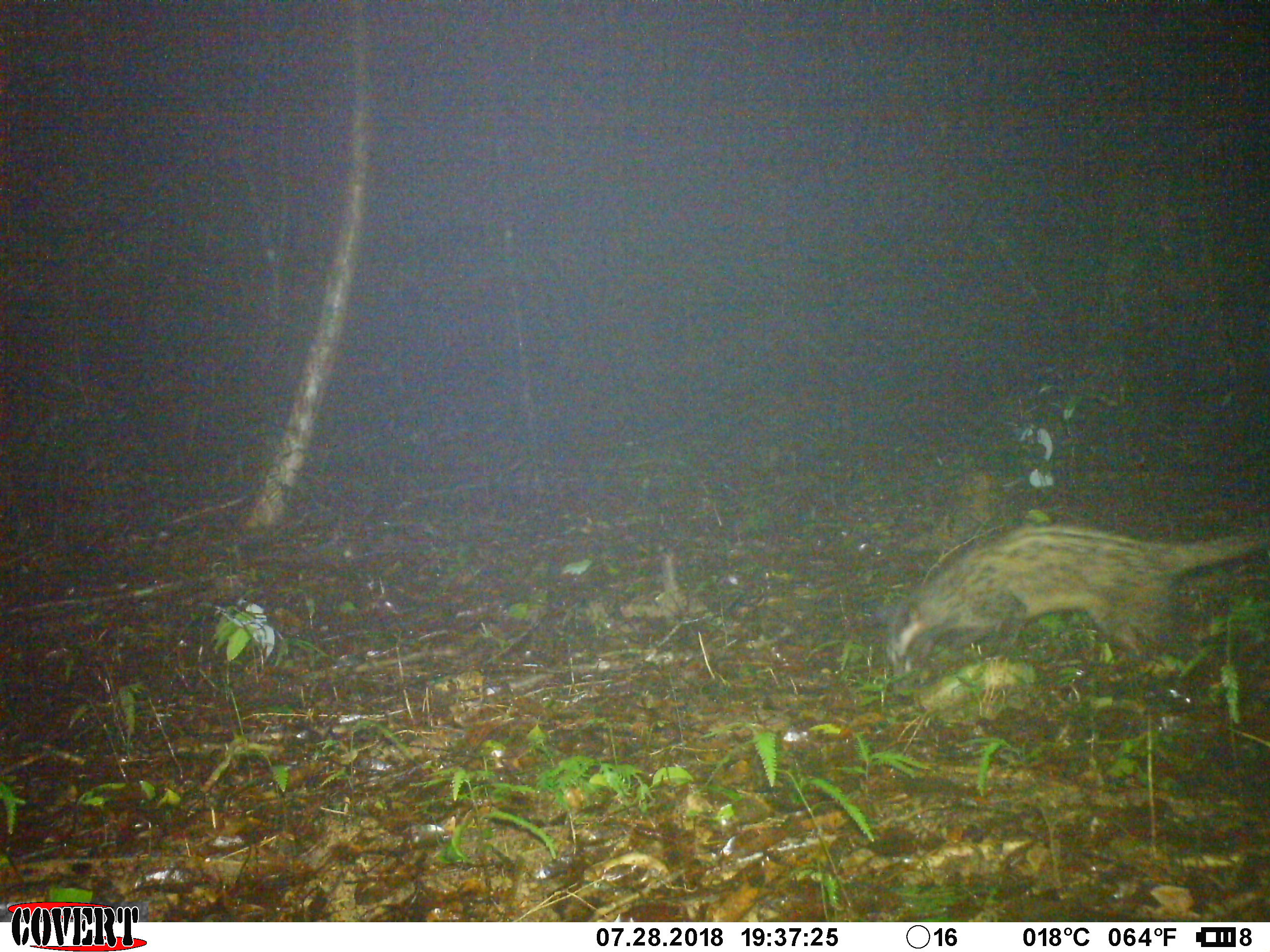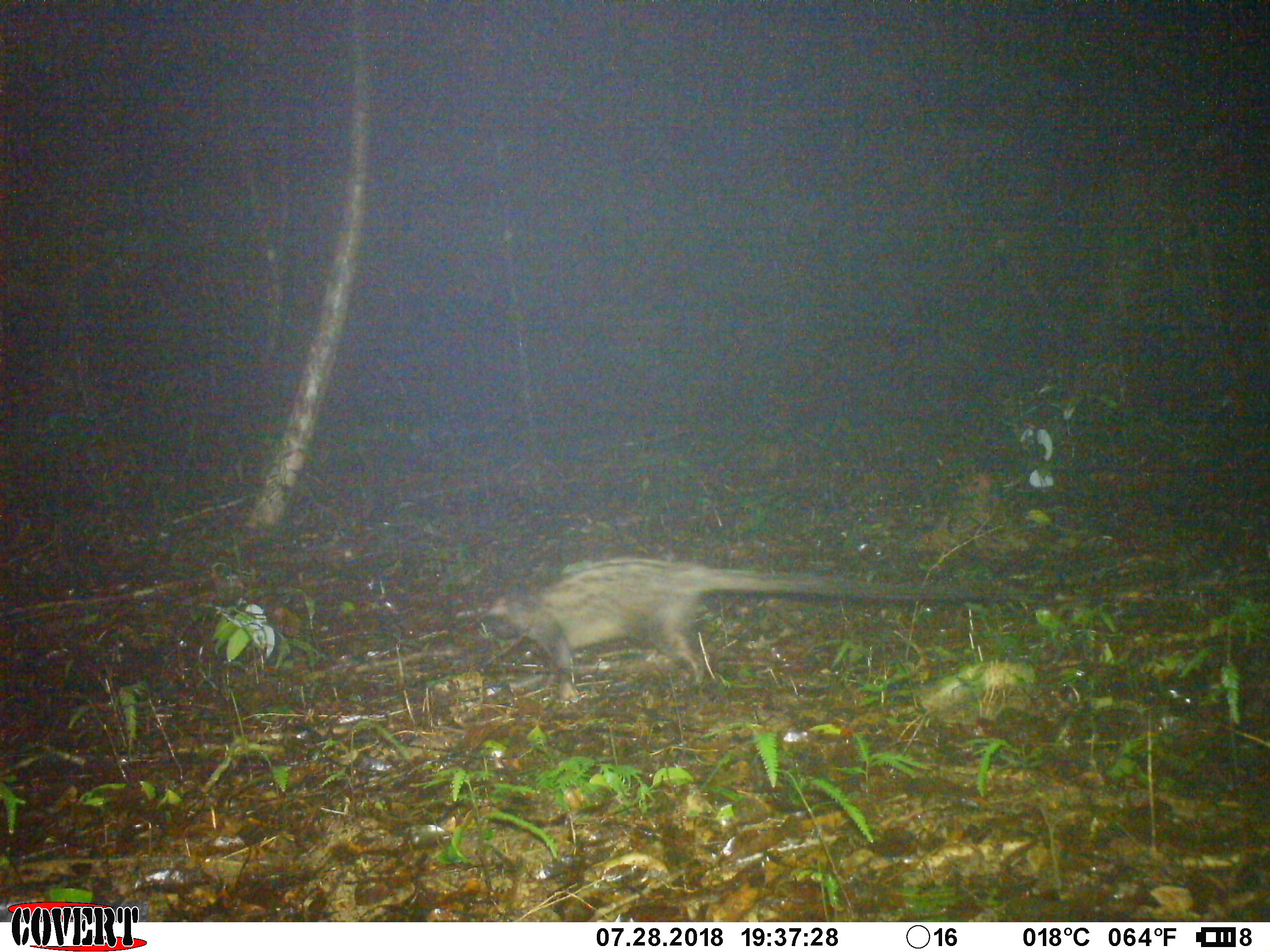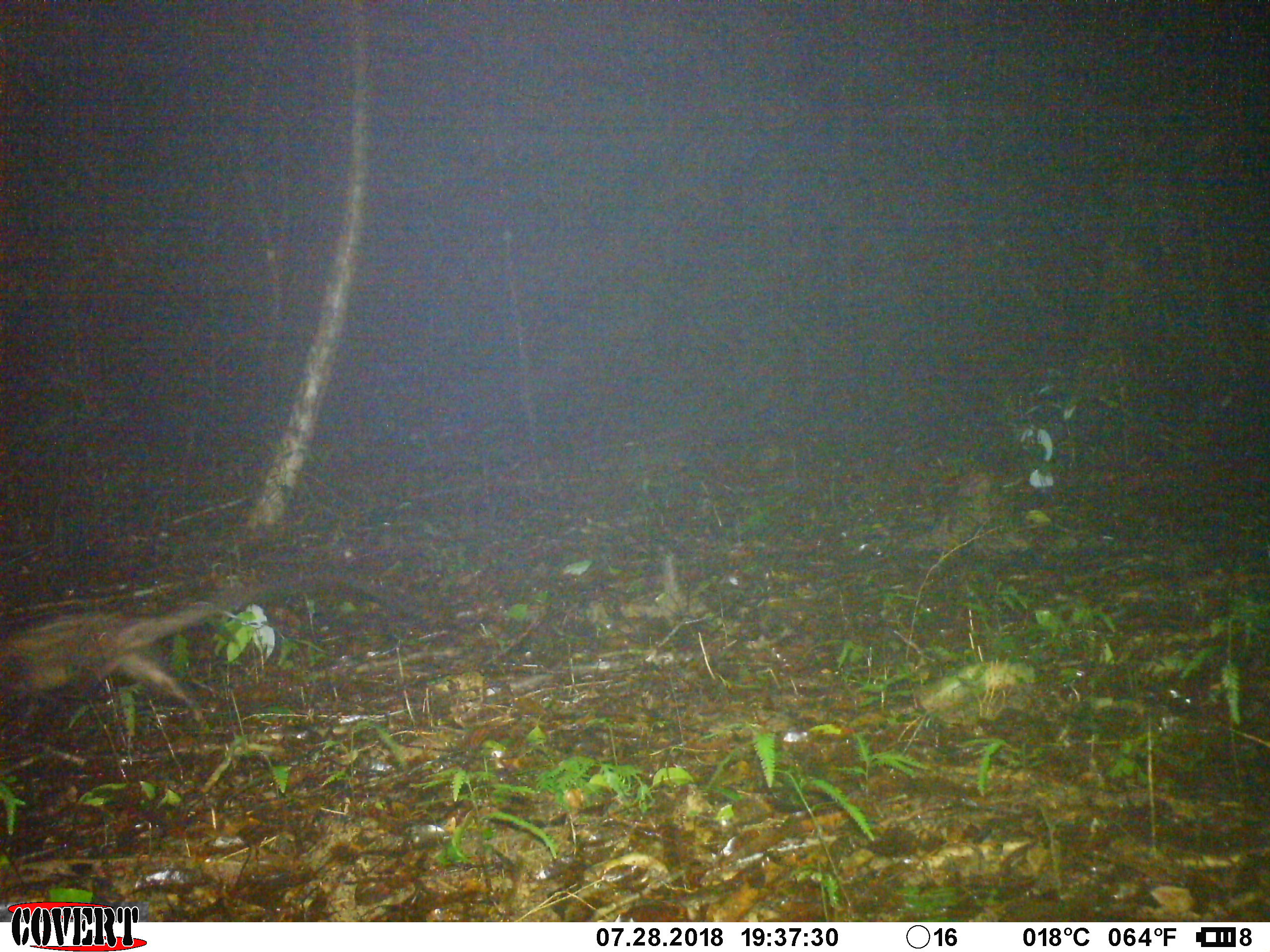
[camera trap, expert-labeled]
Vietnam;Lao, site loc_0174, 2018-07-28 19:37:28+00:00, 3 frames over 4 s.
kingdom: Animalia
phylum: Chordata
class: Mammalia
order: Carnivora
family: Viverridae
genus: Paradoxurus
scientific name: Paradoxurus hermaphroditus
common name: common palm civet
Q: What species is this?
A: Common palm civet (Paradoxurus hermaphroditus).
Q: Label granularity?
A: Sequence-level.